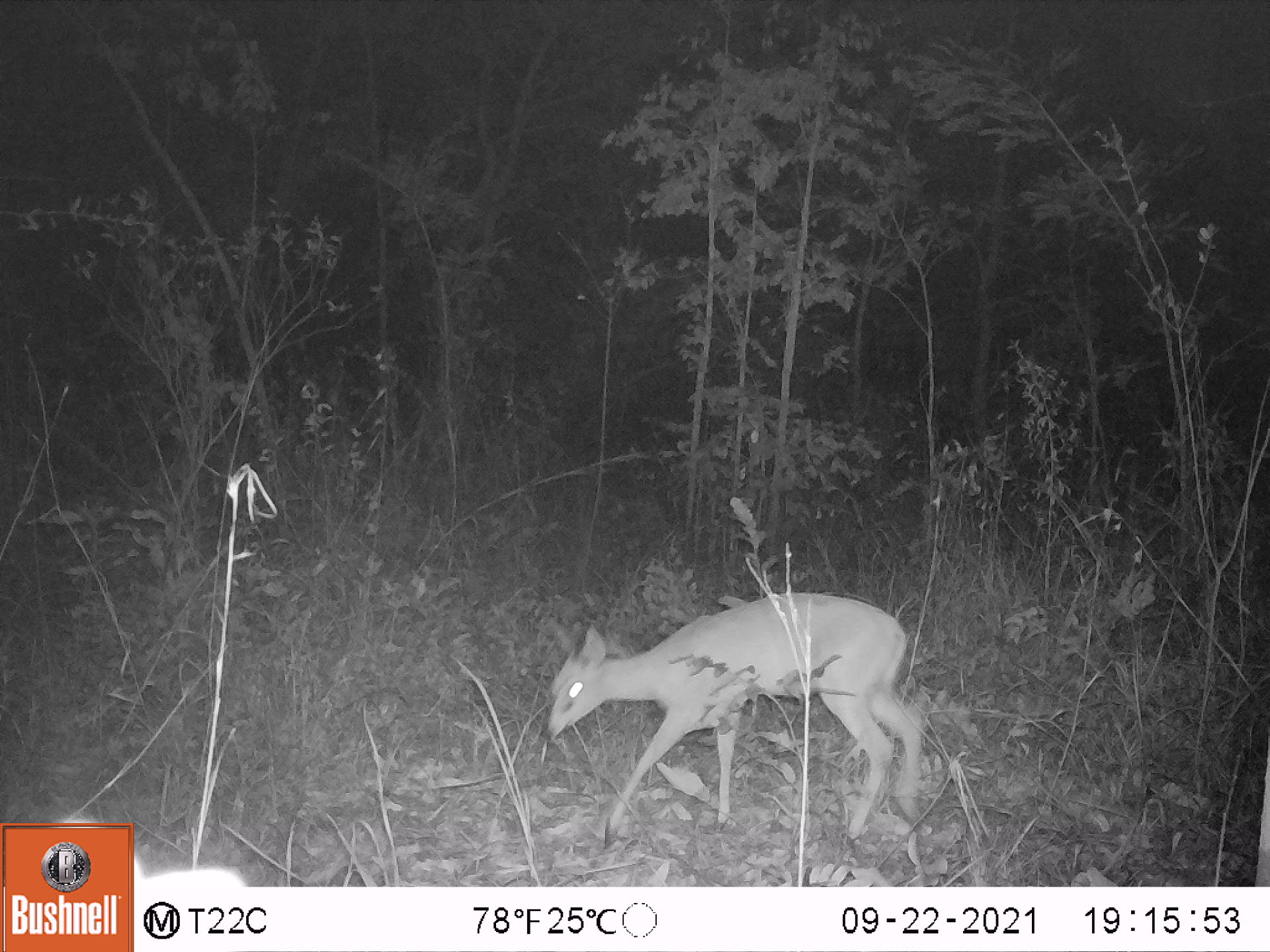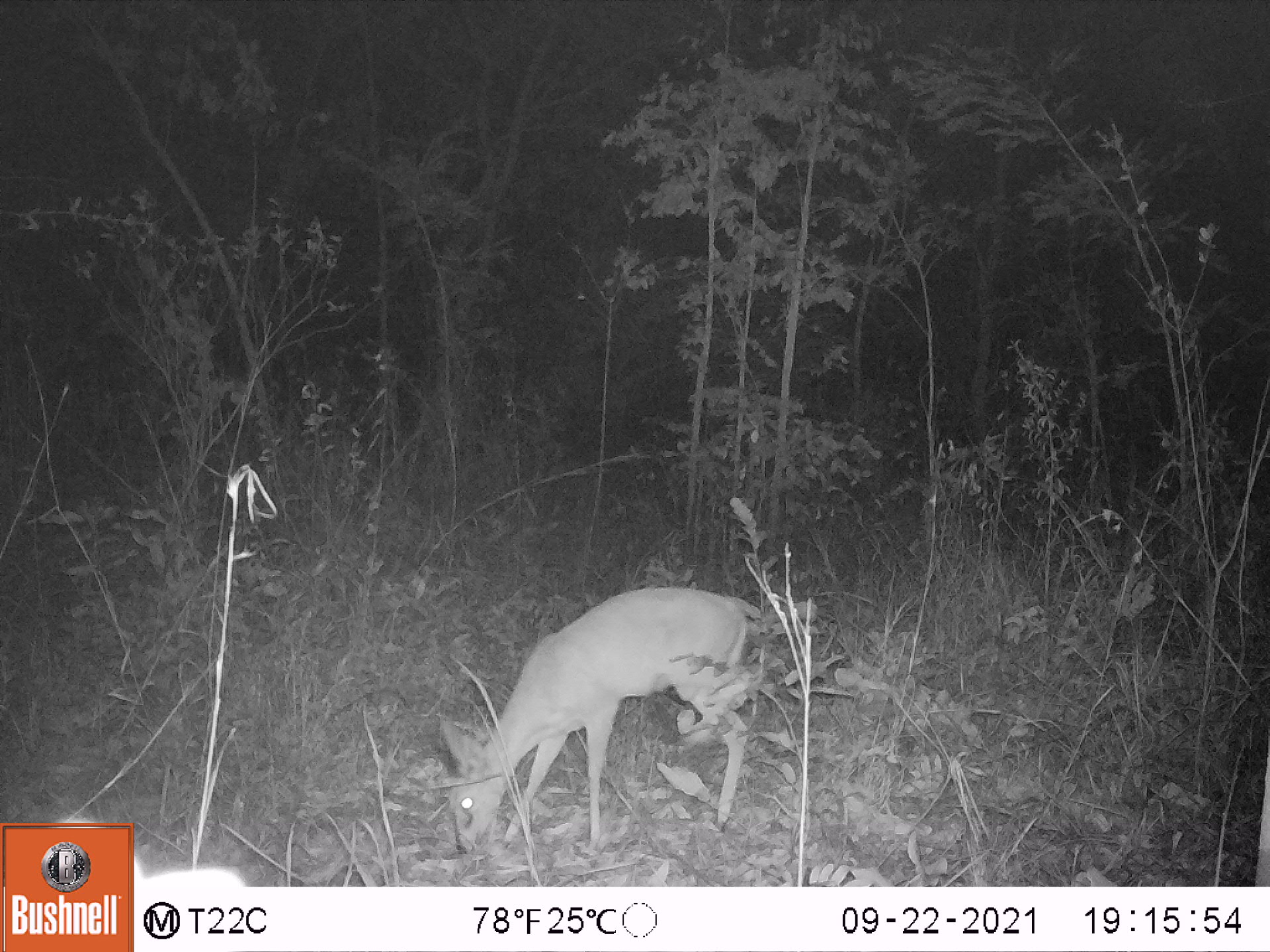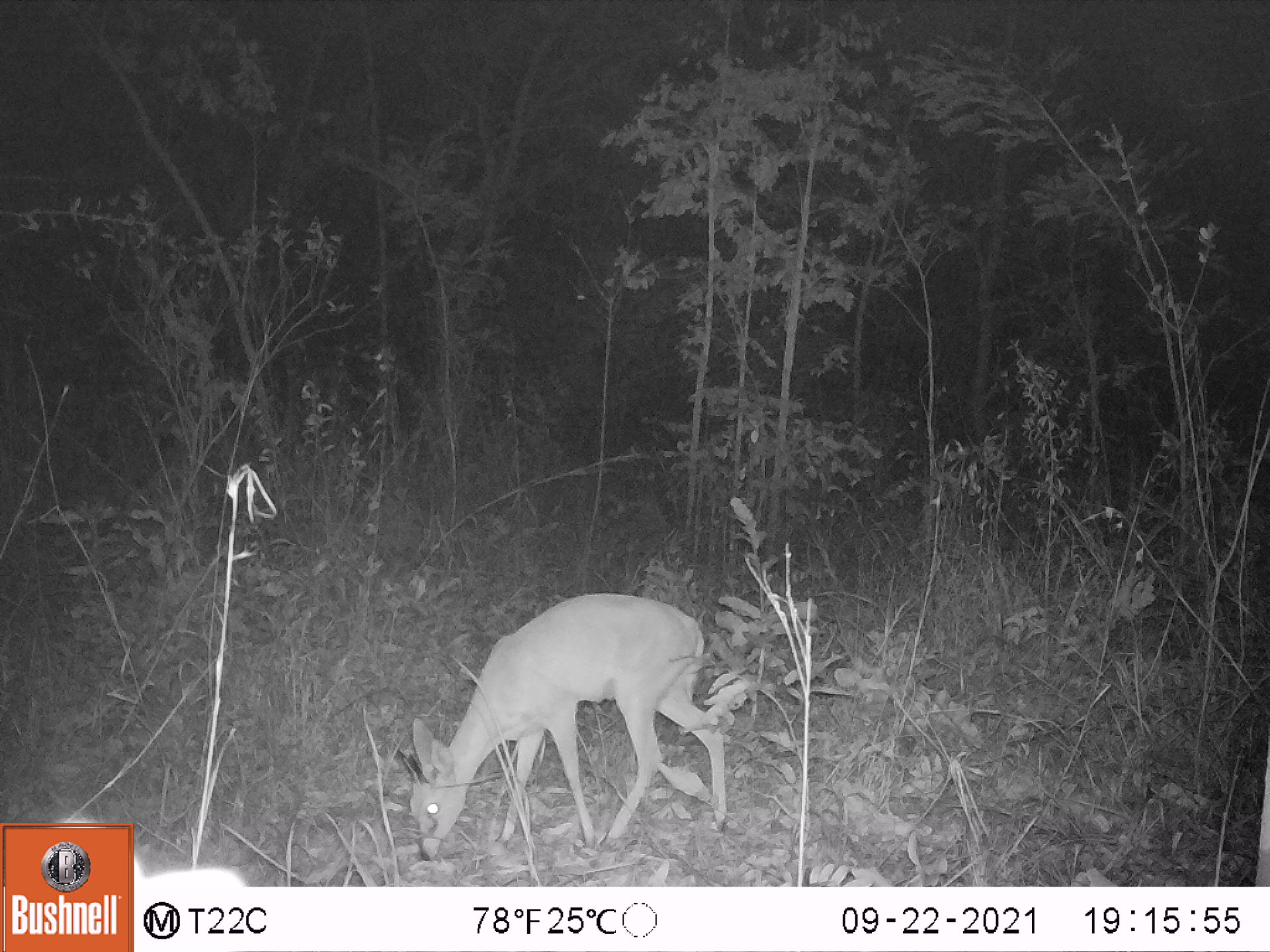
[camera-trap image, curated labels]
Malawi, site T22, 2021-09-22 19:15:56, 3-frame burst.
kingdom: Animalia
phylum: Chordata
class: Mammalia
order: Artiodactyla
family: Bovidae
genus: Sylvicapra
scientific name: Sylvicapra grimmia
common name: common duiker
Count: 1.